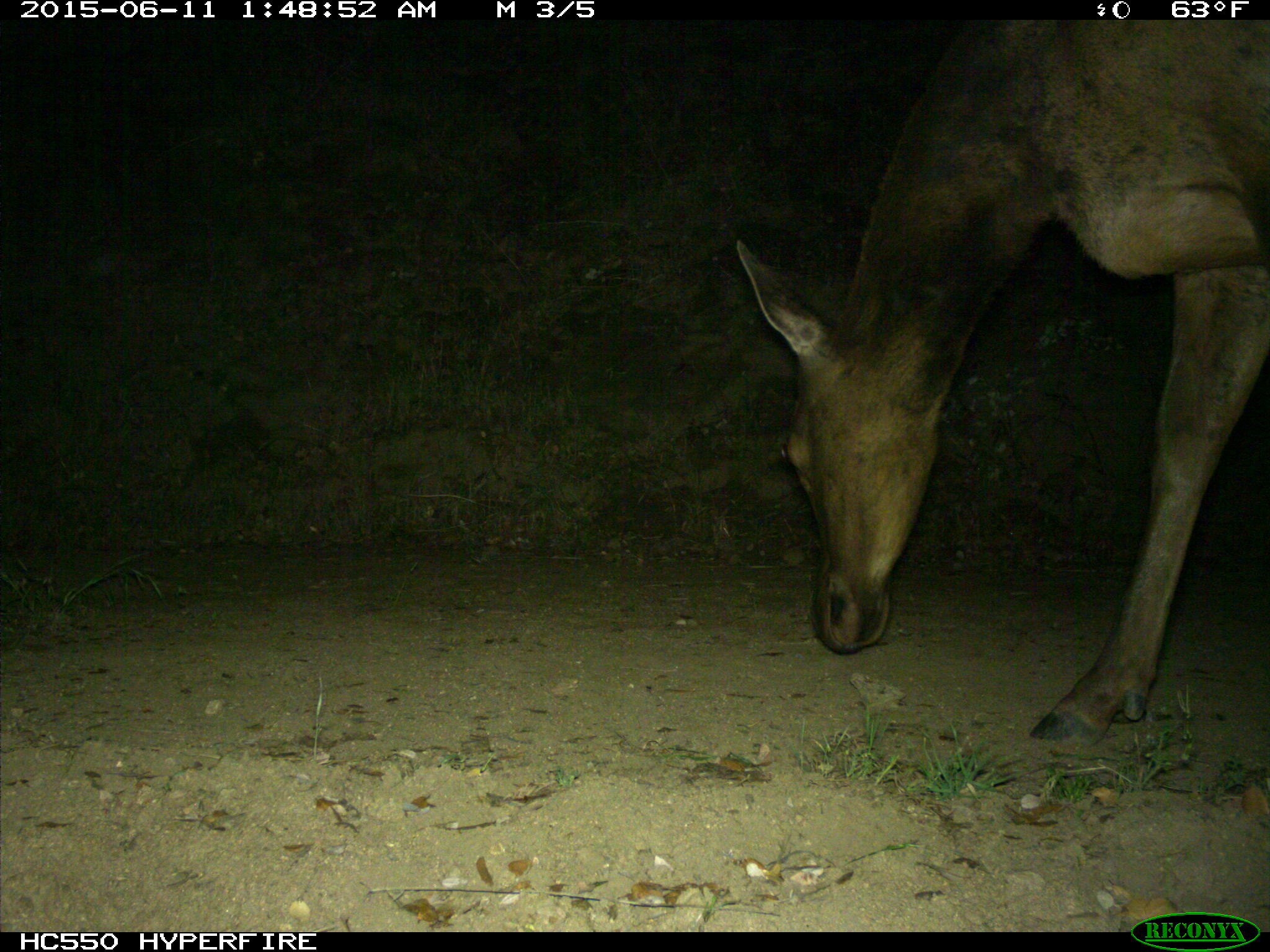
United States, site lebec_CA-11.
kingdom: Animalia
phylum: Chordata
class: Mammalia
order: Artiodactyla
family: Cervidae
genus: Cervus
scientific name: Cervus canadensis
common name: elk